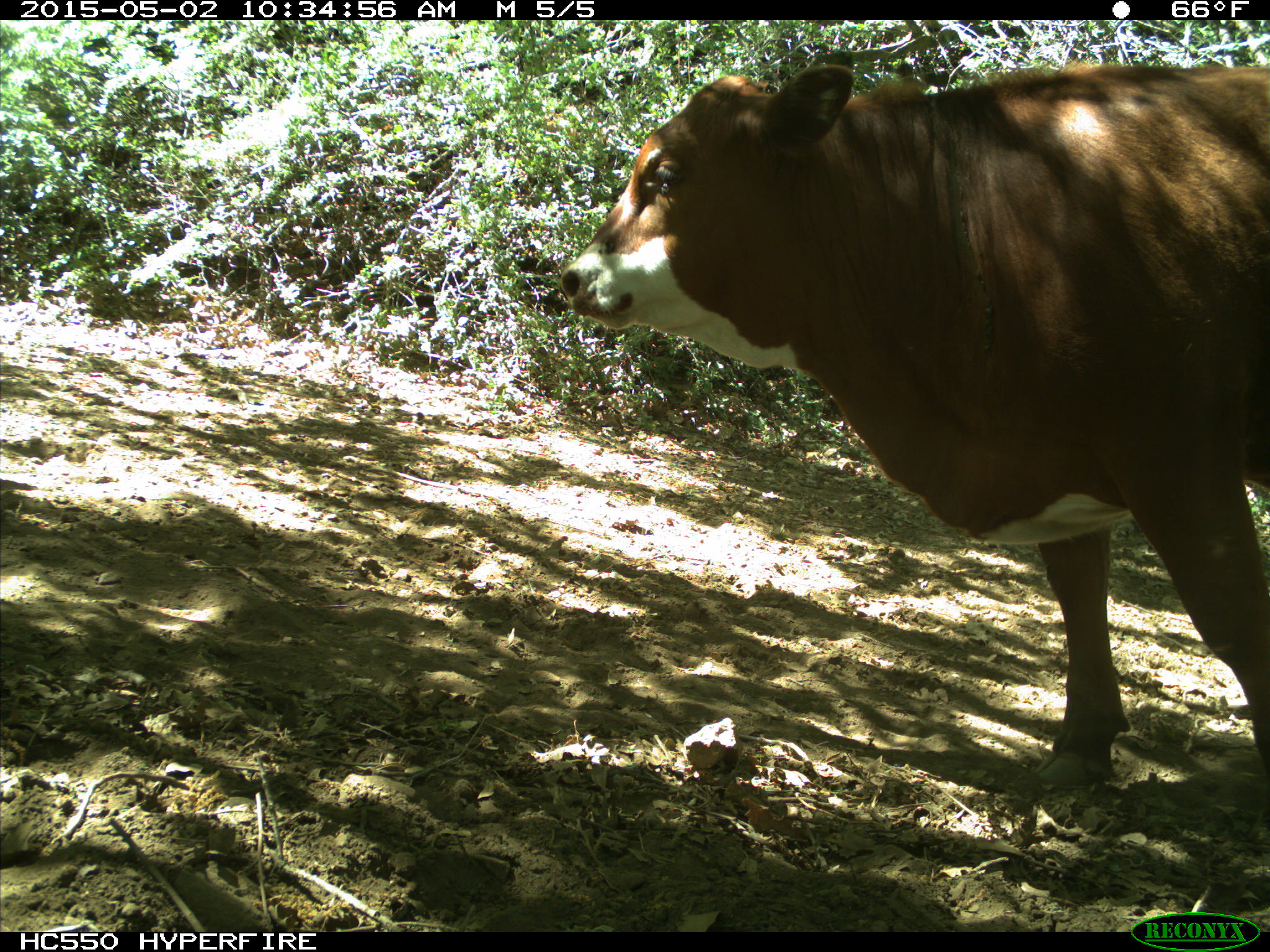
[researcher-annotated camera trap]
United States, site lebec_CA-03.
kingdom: Animalia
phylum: Chordata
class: Mammalia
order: Artiodactyla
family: Bovidae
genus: Bos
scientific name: Bos taurus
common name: domestic cow